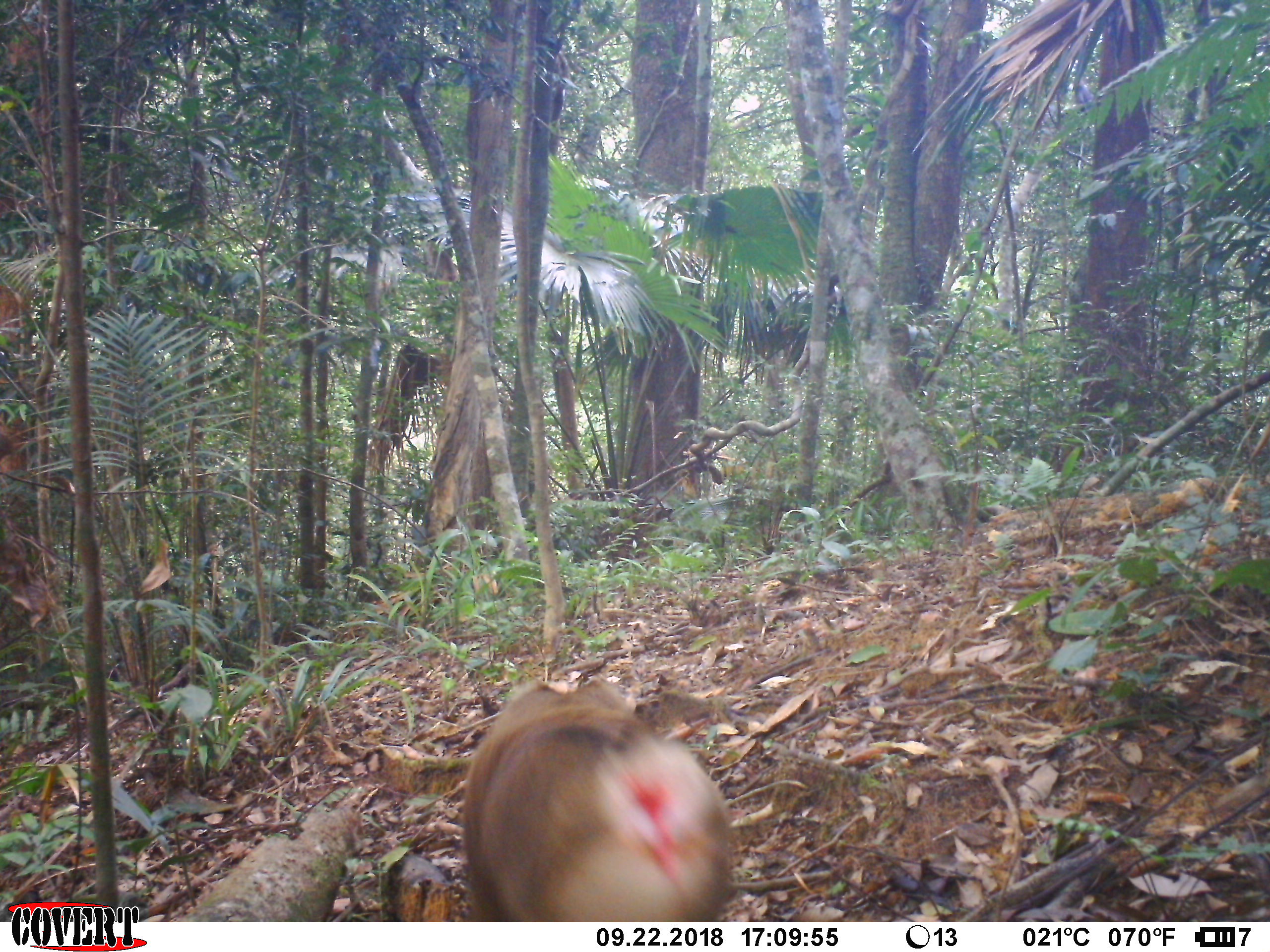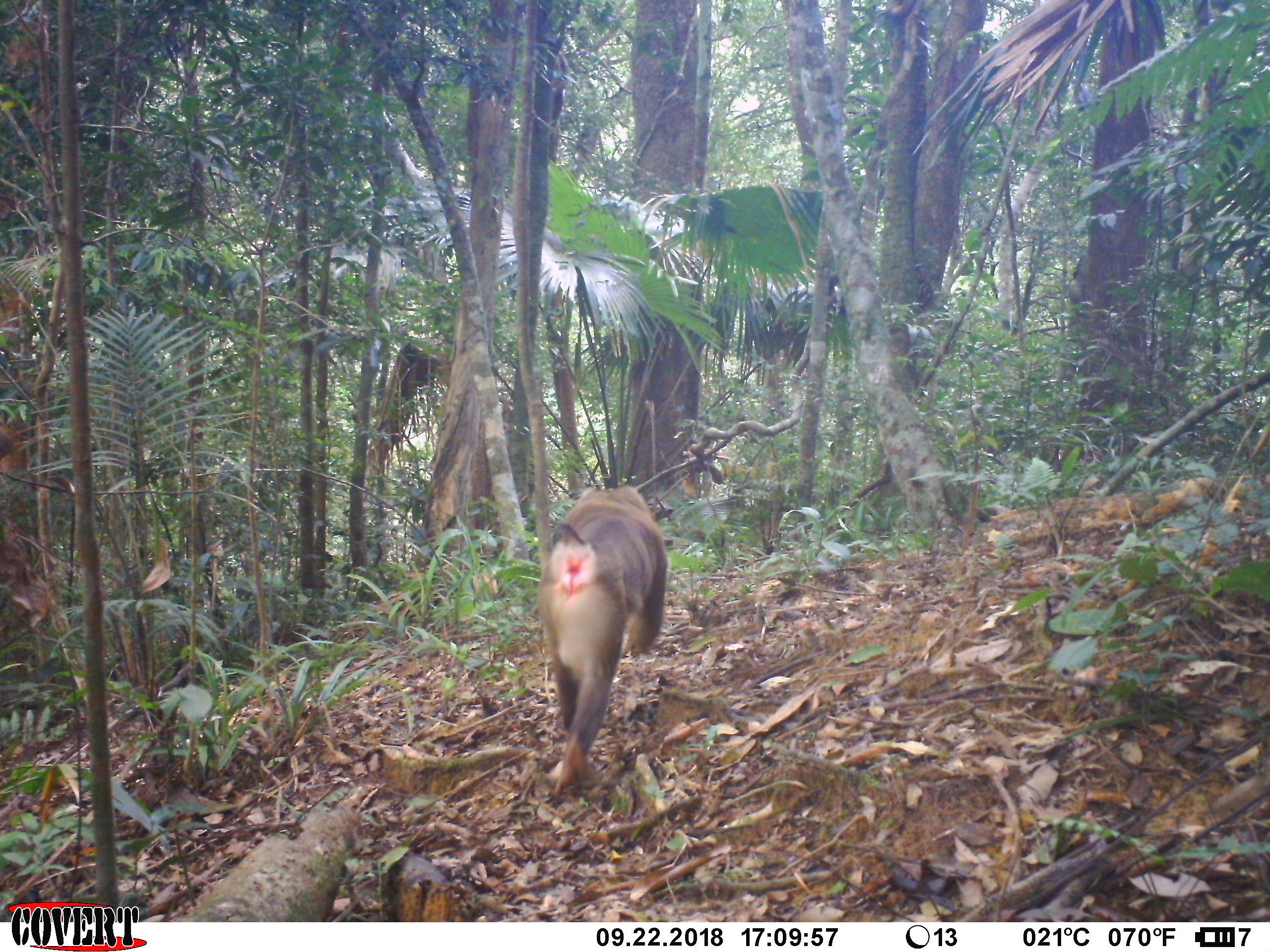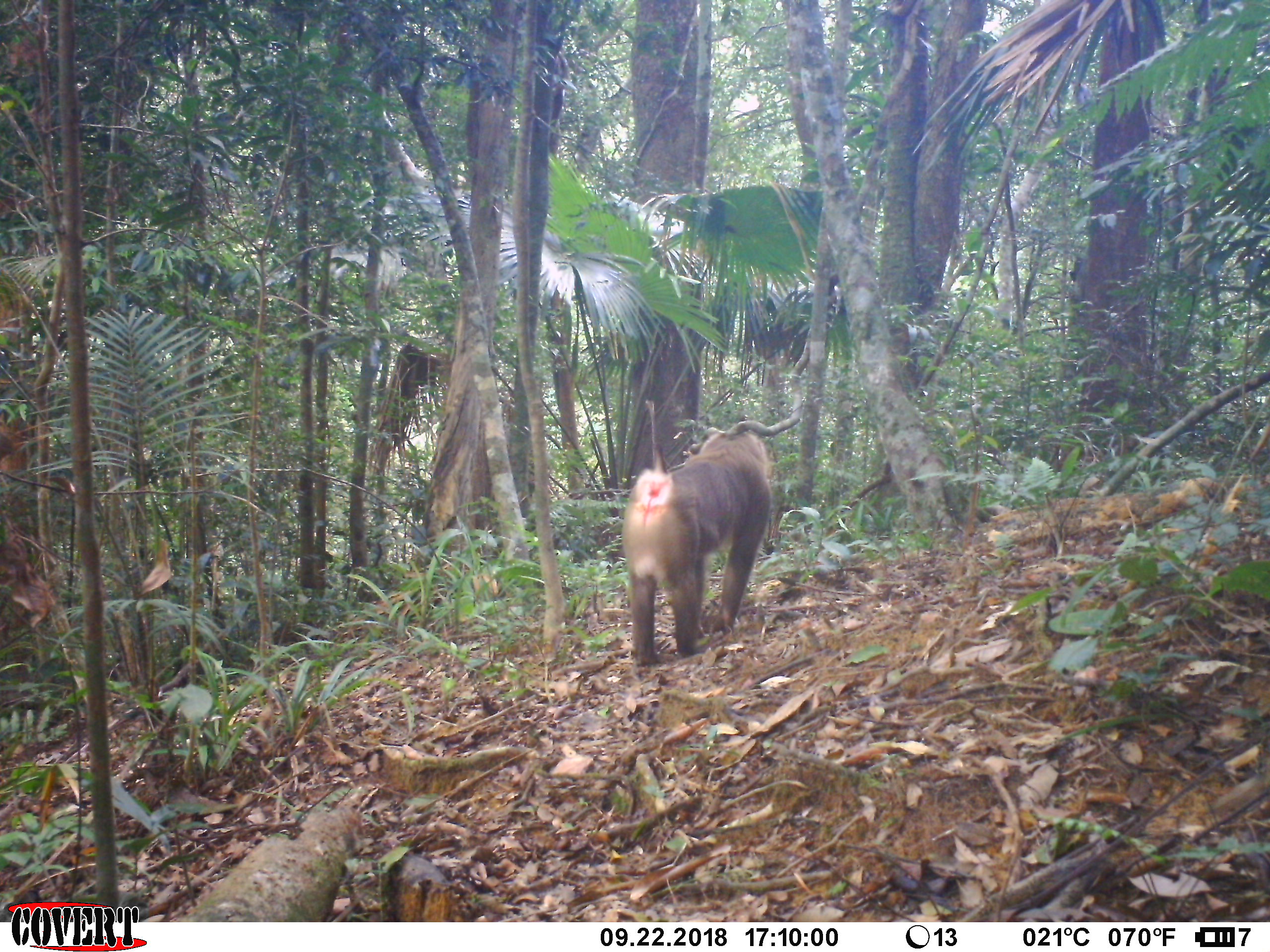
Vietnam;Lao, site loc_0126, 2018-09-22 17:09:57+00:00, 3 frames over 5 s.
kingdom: Animalia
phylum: Chordata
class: Mammalia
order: Primates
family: Cercopithecidae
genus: Macaca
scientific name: Macaca nemestrina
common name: pig-tailed macaque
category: pig tailed macaque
Pig tailed macaque (pig-tailed macaque) (Macaca nemestrina). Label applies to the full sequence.